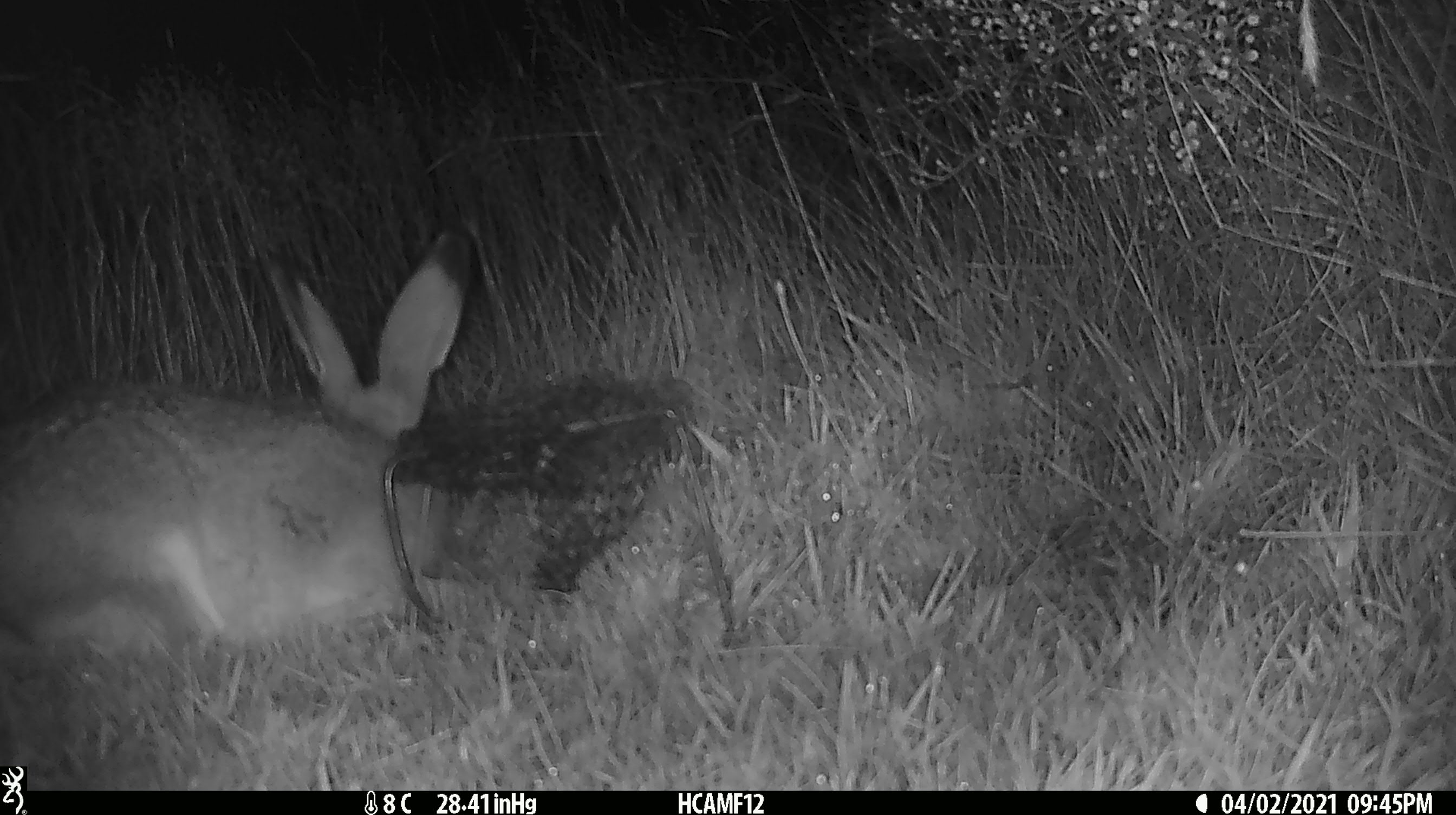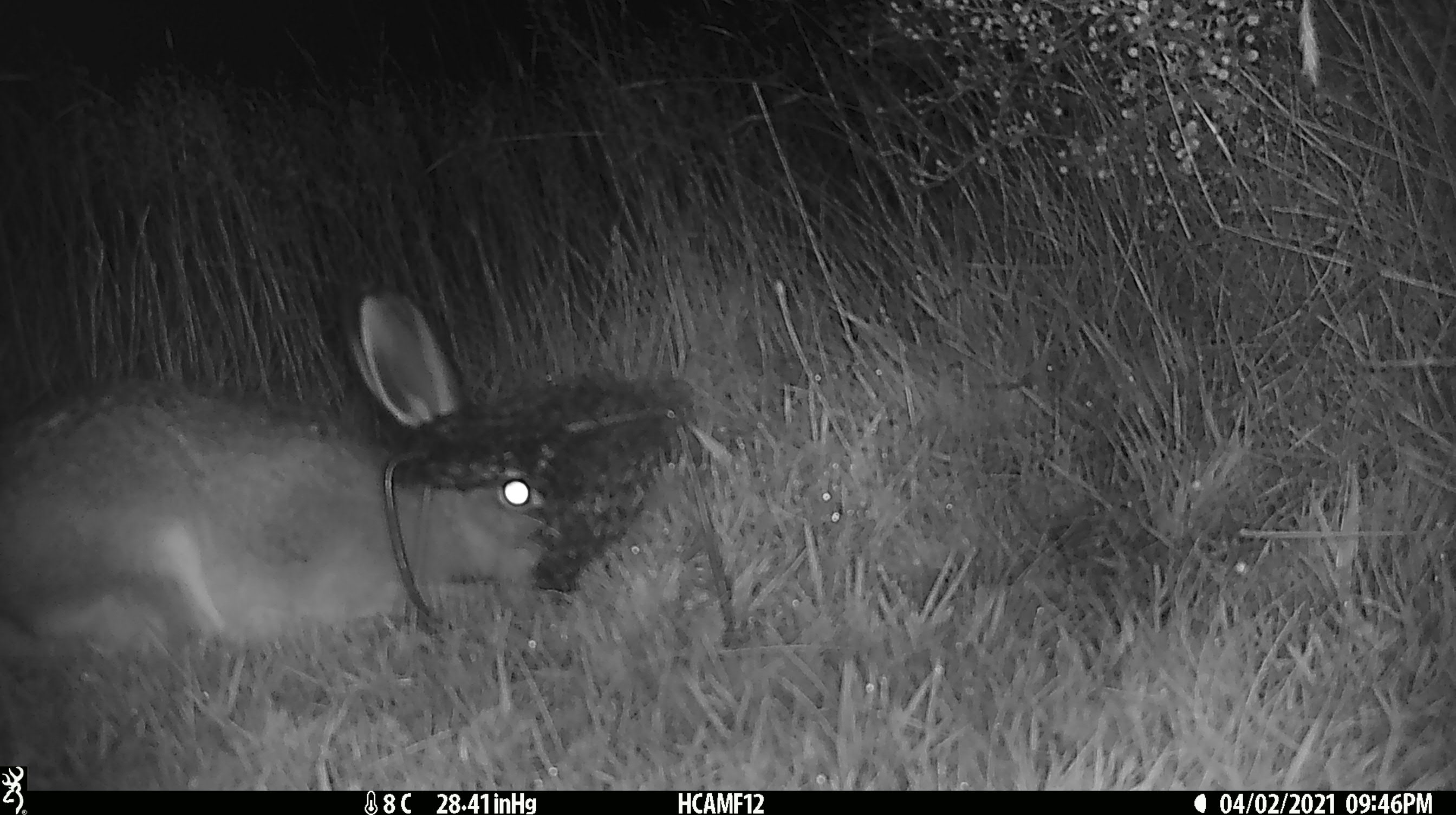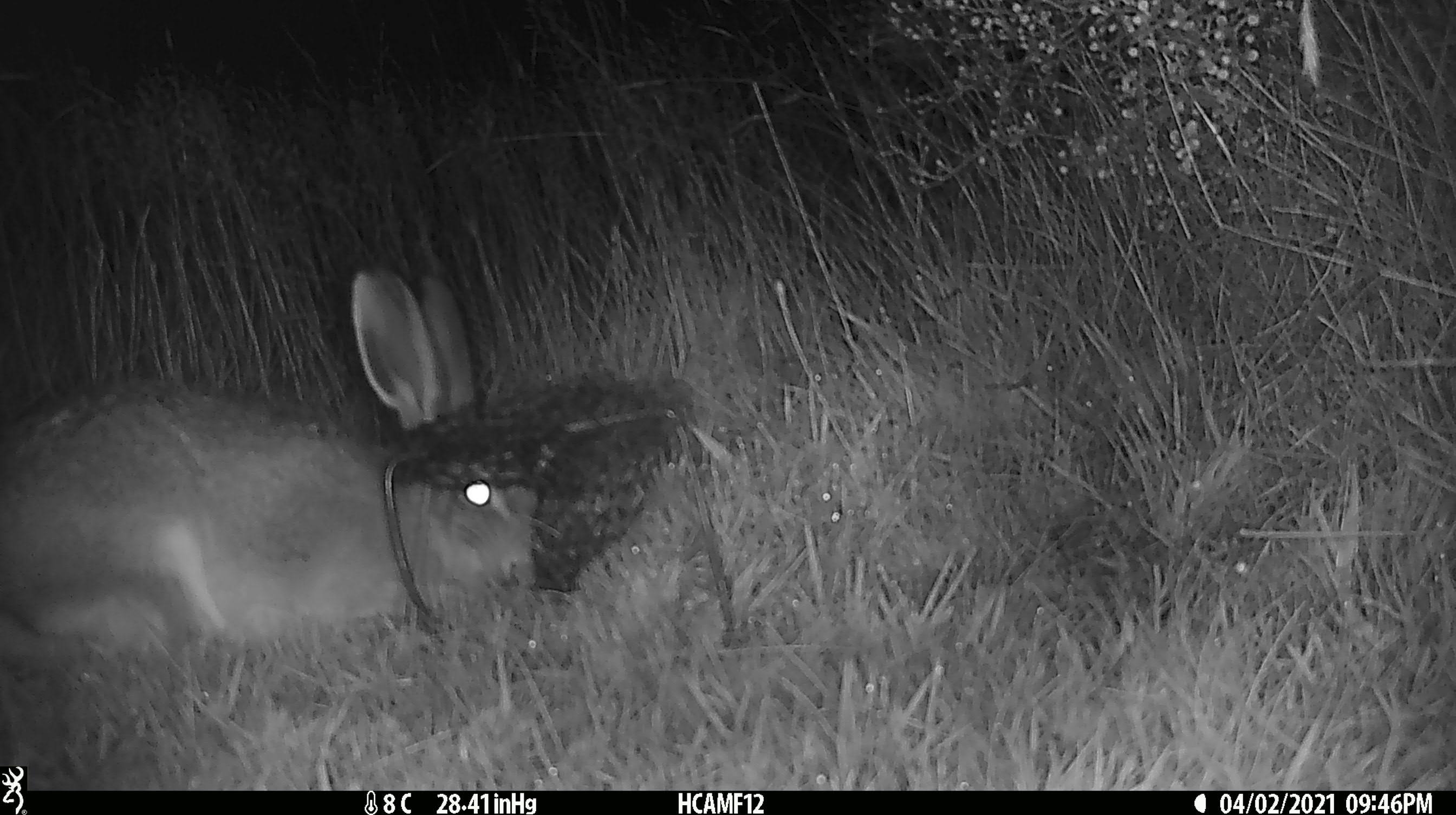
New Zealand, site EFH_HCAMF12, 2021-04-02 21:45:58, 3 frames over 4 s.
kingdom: Animalia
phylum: Chordata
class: Mammalia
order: Lagomorpha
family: Leporidae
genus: Lepus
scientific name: Lepus europaeus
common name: brown hare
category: hare